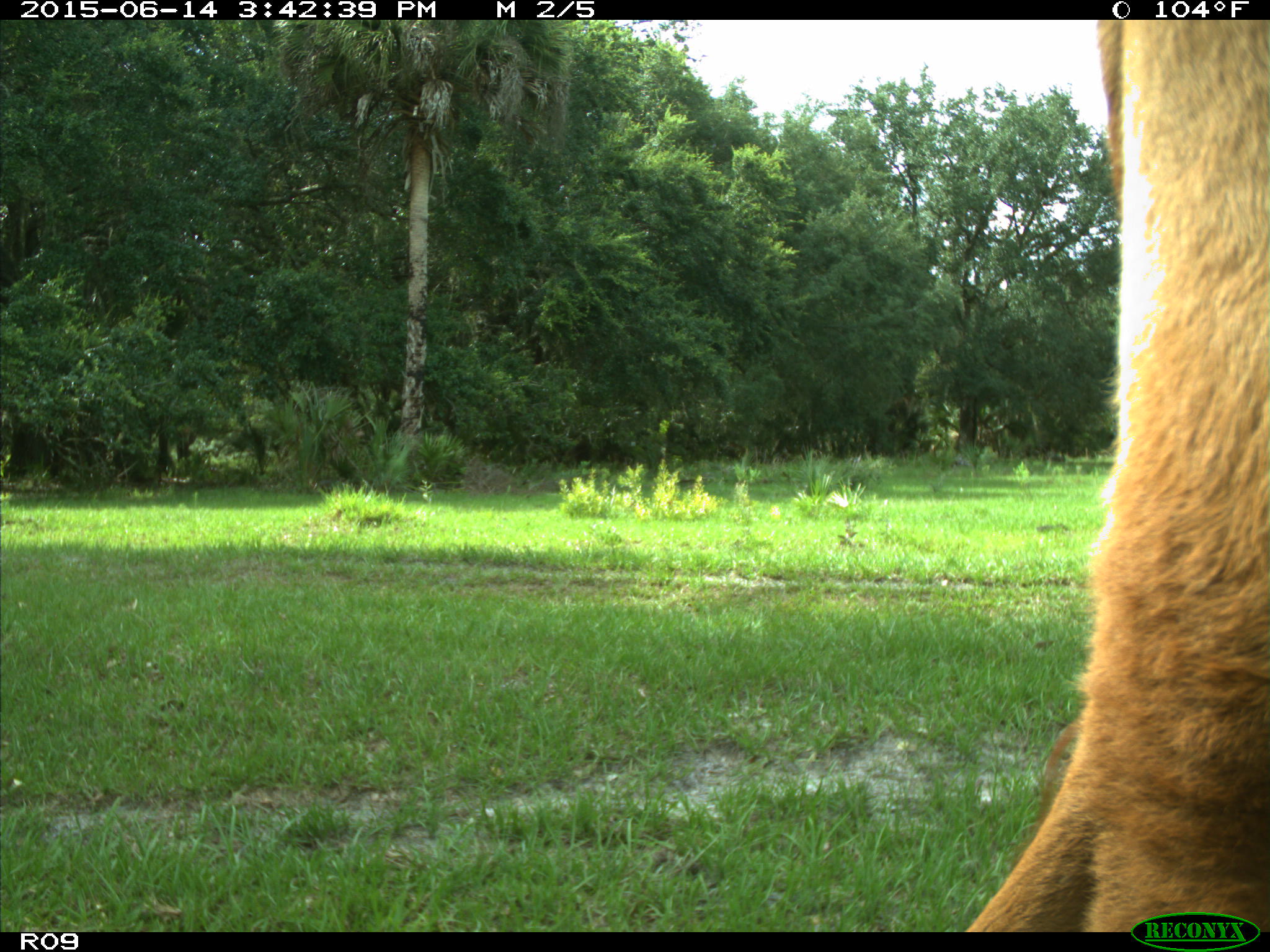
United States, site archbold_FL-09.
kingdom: Animalia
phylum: Chordata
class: Mammalia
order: Artiodactyla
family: Bovidae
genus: Bos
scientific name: Bos taurus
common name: domestic cow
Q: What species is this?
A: Bos taurus (domestic cow).